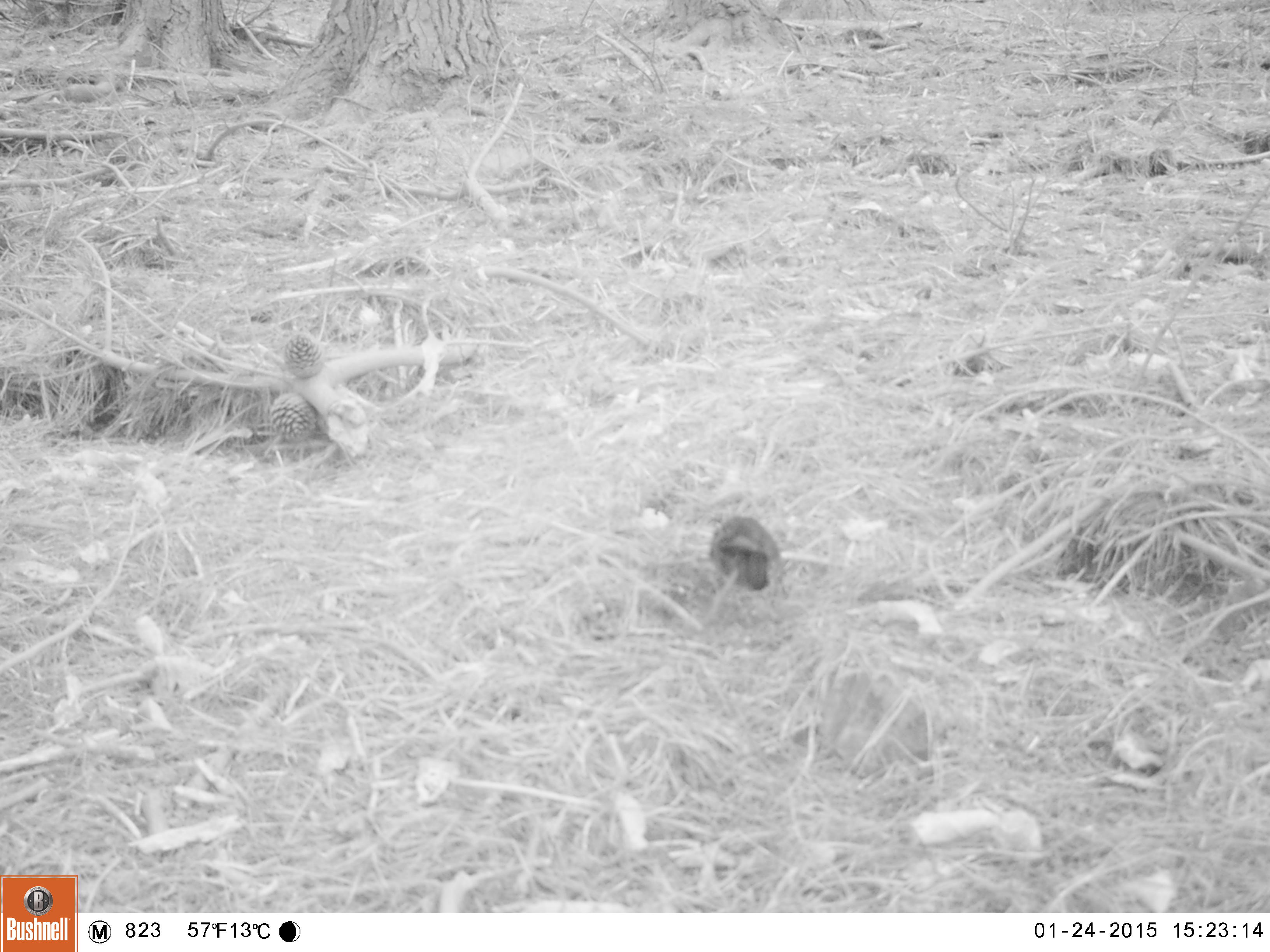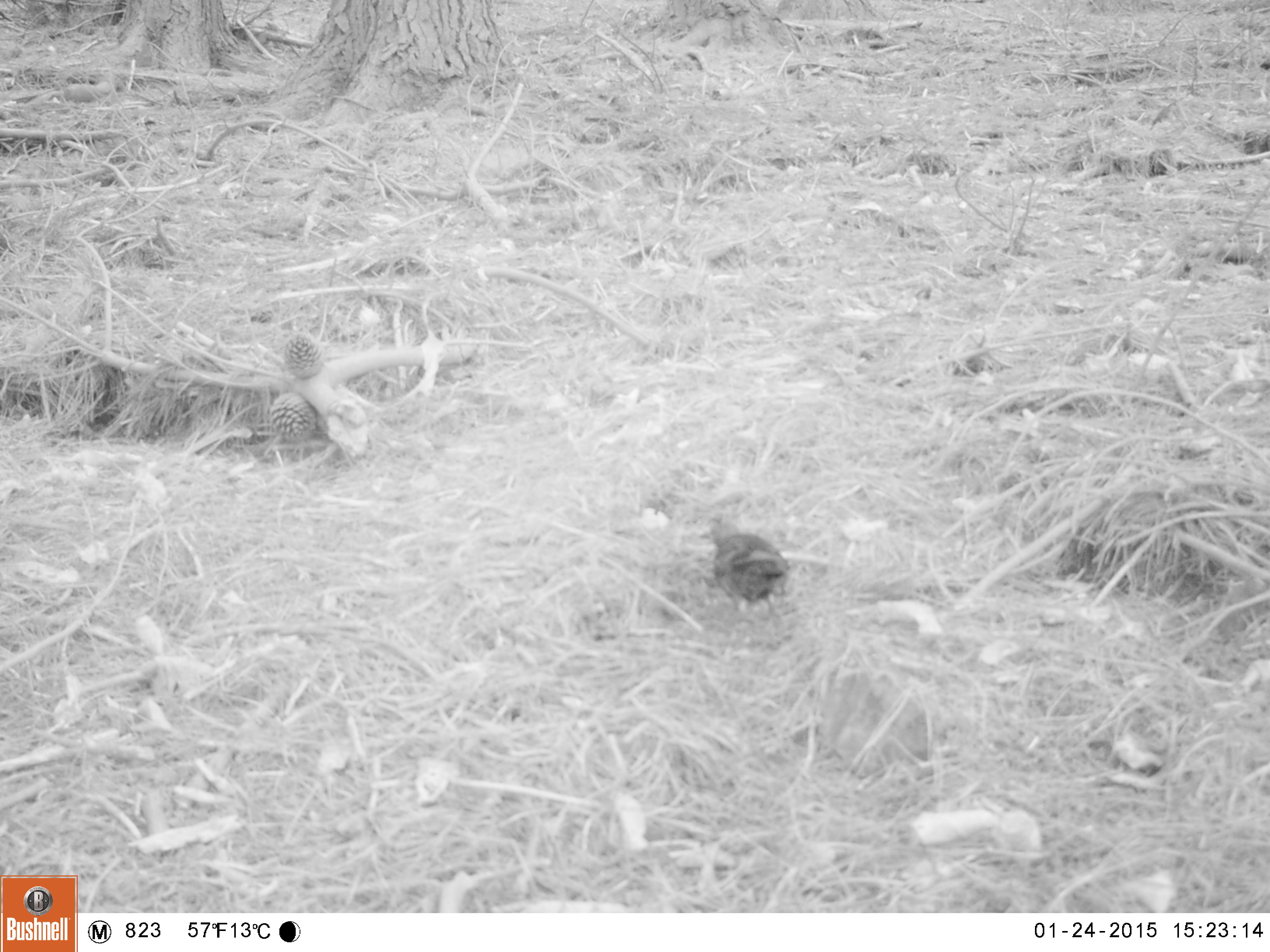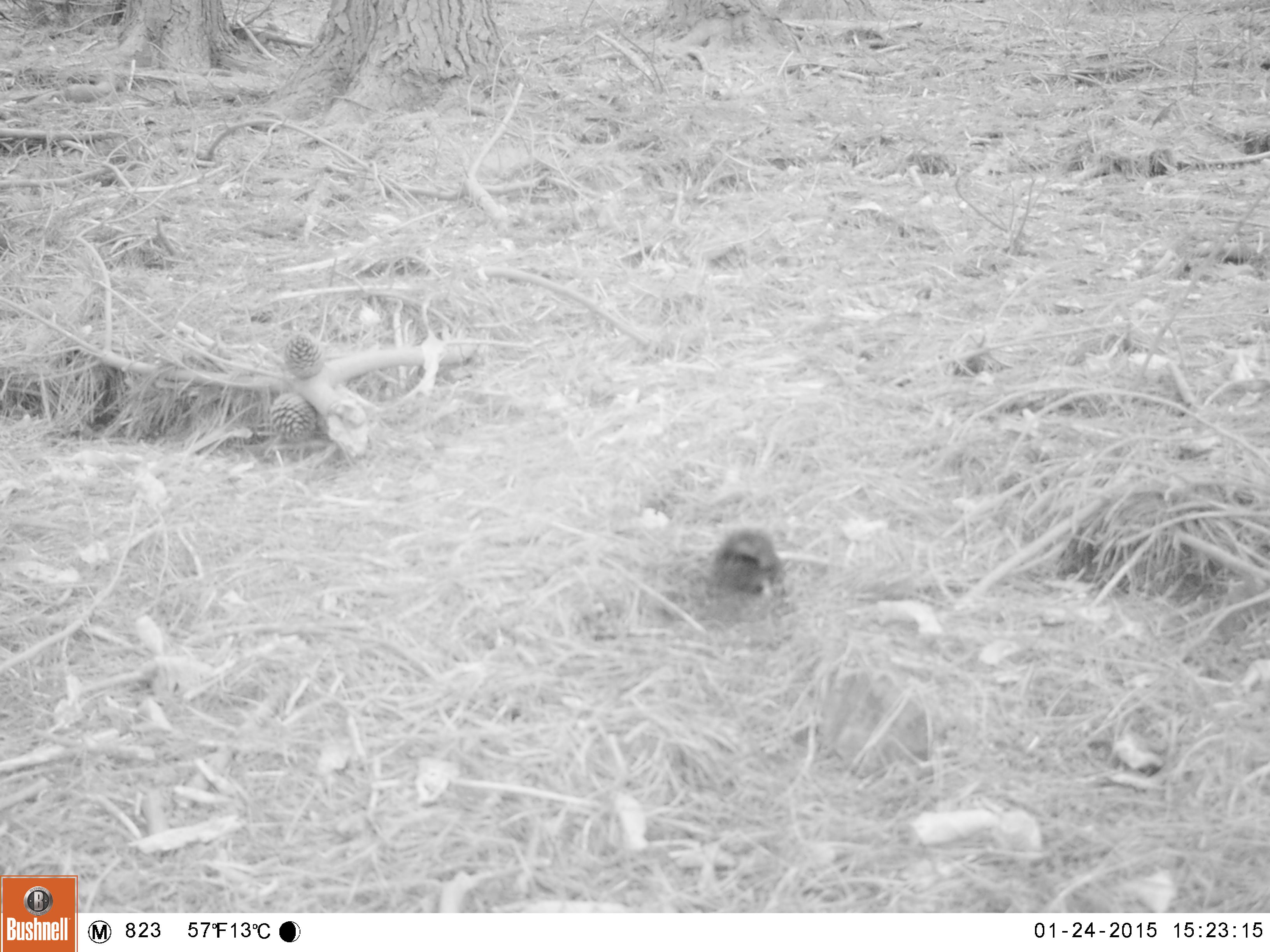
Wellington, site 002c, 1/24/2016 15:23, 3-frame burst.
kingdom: Animalia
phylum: Chordata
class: Aves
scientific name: Aves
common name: bird